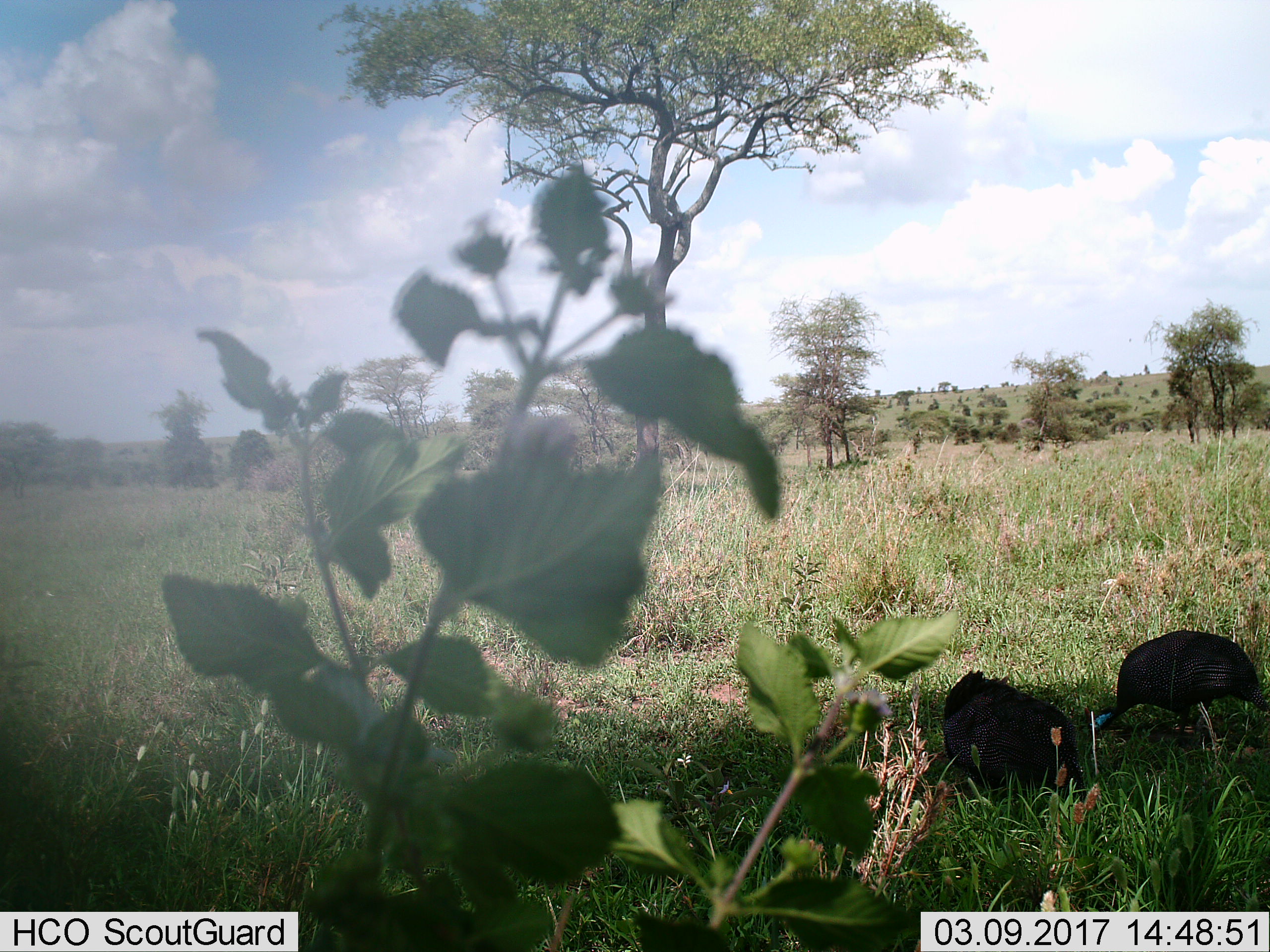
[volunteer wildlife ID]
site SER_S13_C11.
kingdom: Animalia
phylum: Chordata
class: Aves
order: Galliformes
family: Numididae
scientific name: Numididae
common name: guineafowl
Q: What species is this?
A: Guineafowl (Numididae).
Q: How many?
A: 2.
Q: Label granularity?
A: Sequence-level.